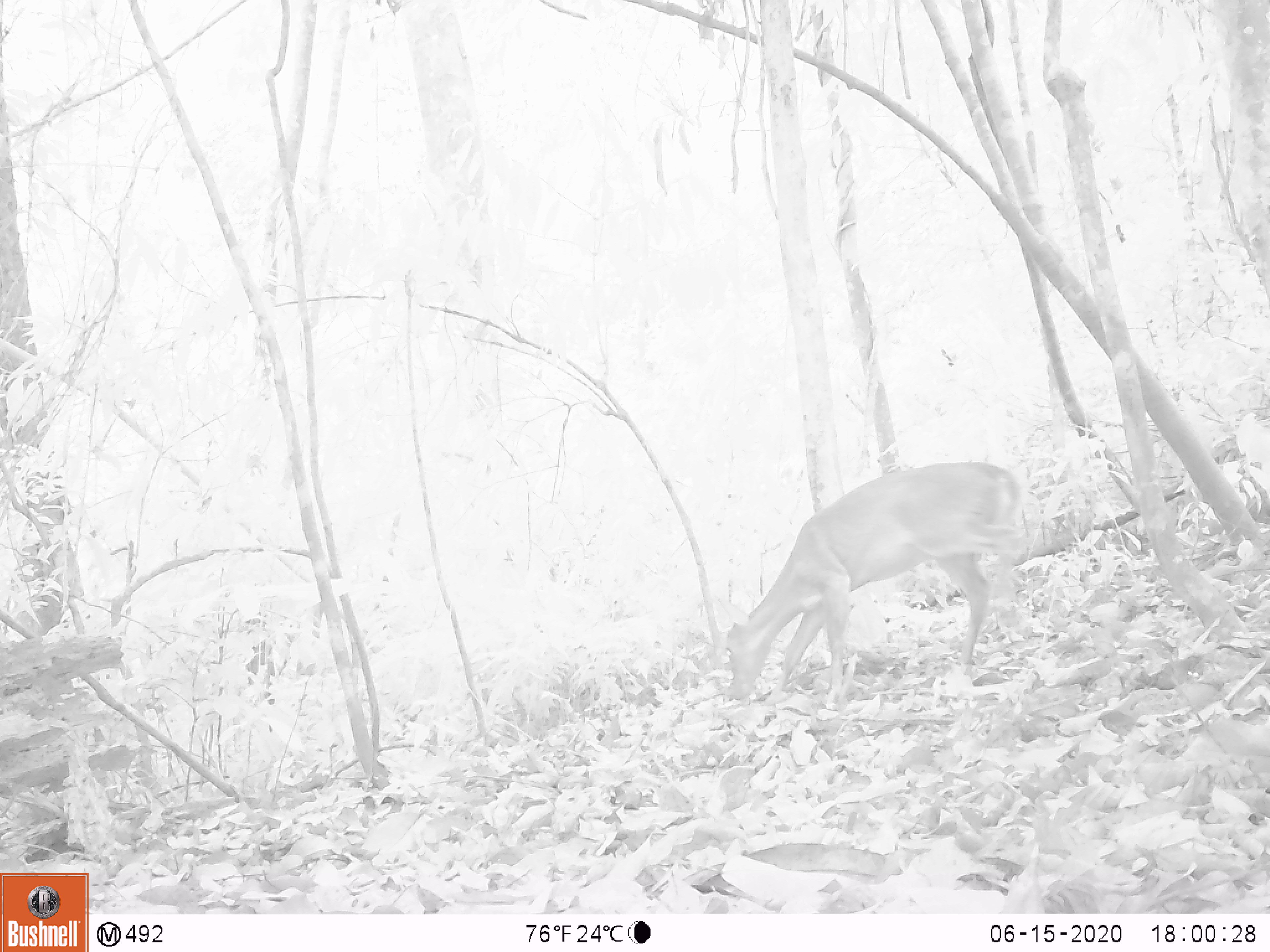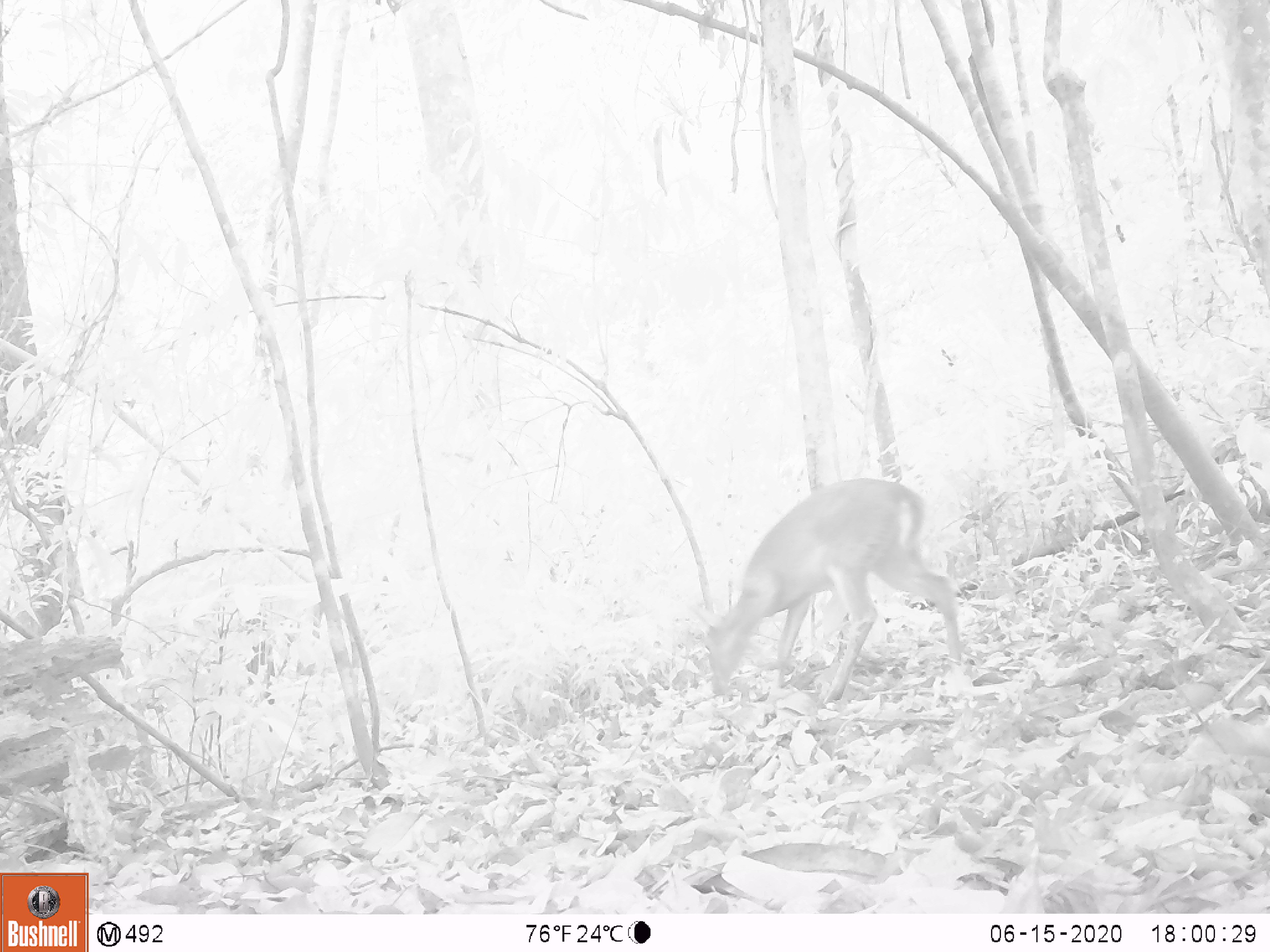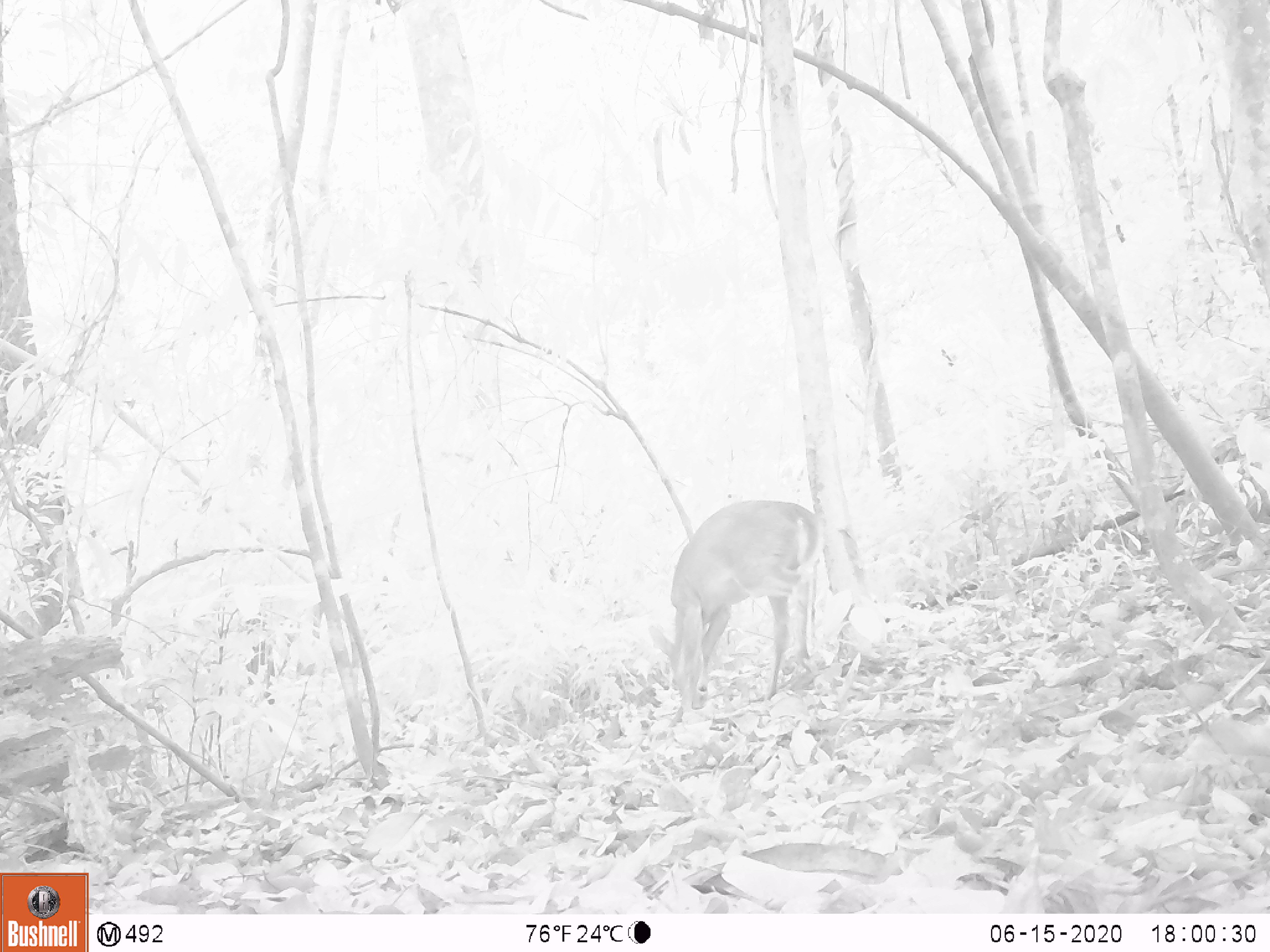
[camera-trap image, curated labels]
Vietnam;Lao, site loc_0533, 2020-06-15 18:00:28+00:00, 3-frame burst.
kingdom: Animalia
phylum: Chordata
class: Mammalia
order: Artiodactyla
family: Cervidae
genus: Muntiacus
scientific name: Muntiacus vuquangensis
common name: large-antlered muntjac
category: large antlered muntjac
Large antlered muntjac (large-antlered muntjac) (Muntiacus vuquangensis). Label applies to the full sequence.